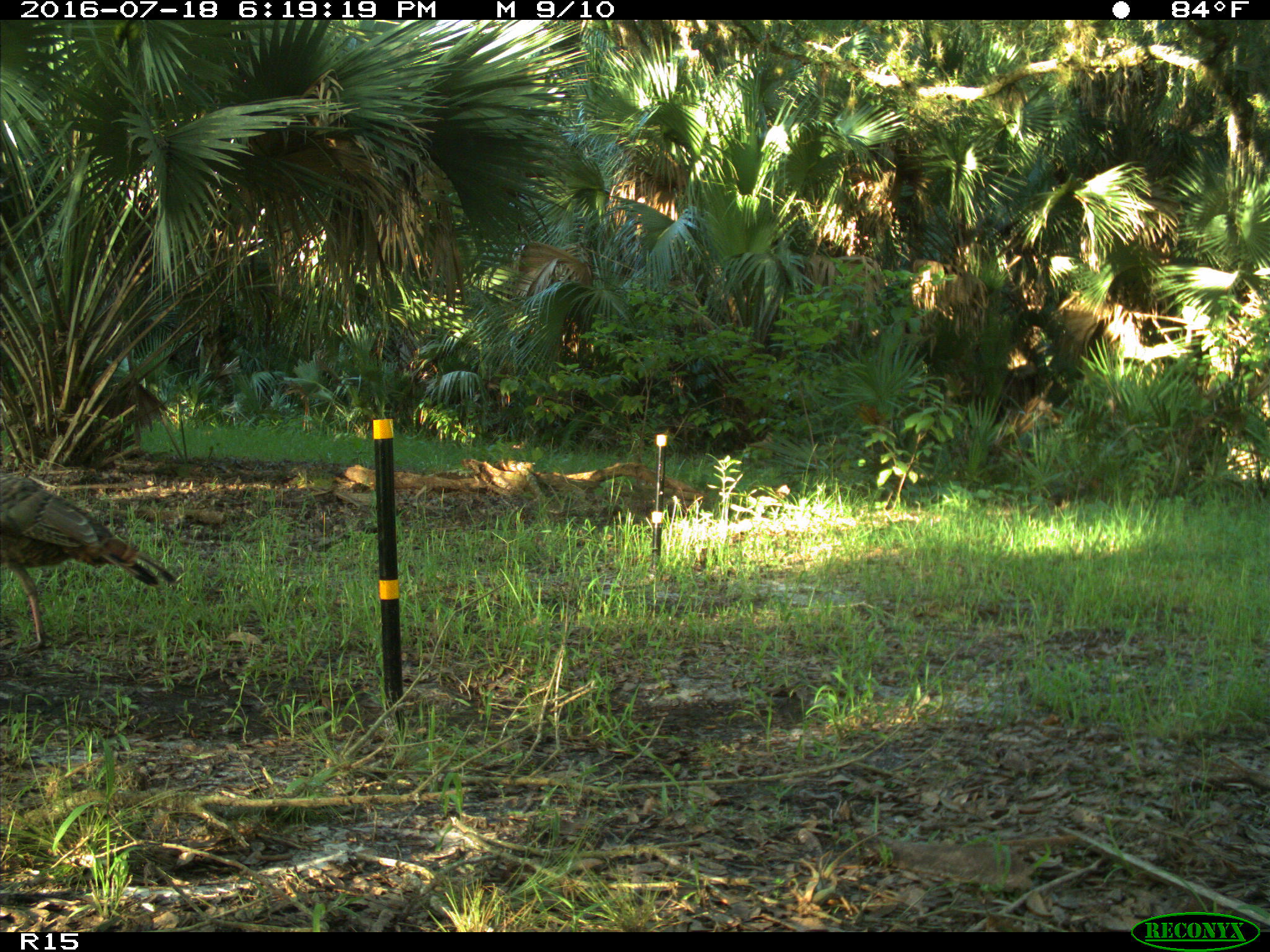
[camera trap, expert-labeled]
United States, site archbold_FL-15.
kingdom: Animalia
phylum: Chordata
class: Aves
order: Galliformes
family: Phasianidae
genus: Meleagris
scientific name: Meleagris gallopavo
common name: wild turkey